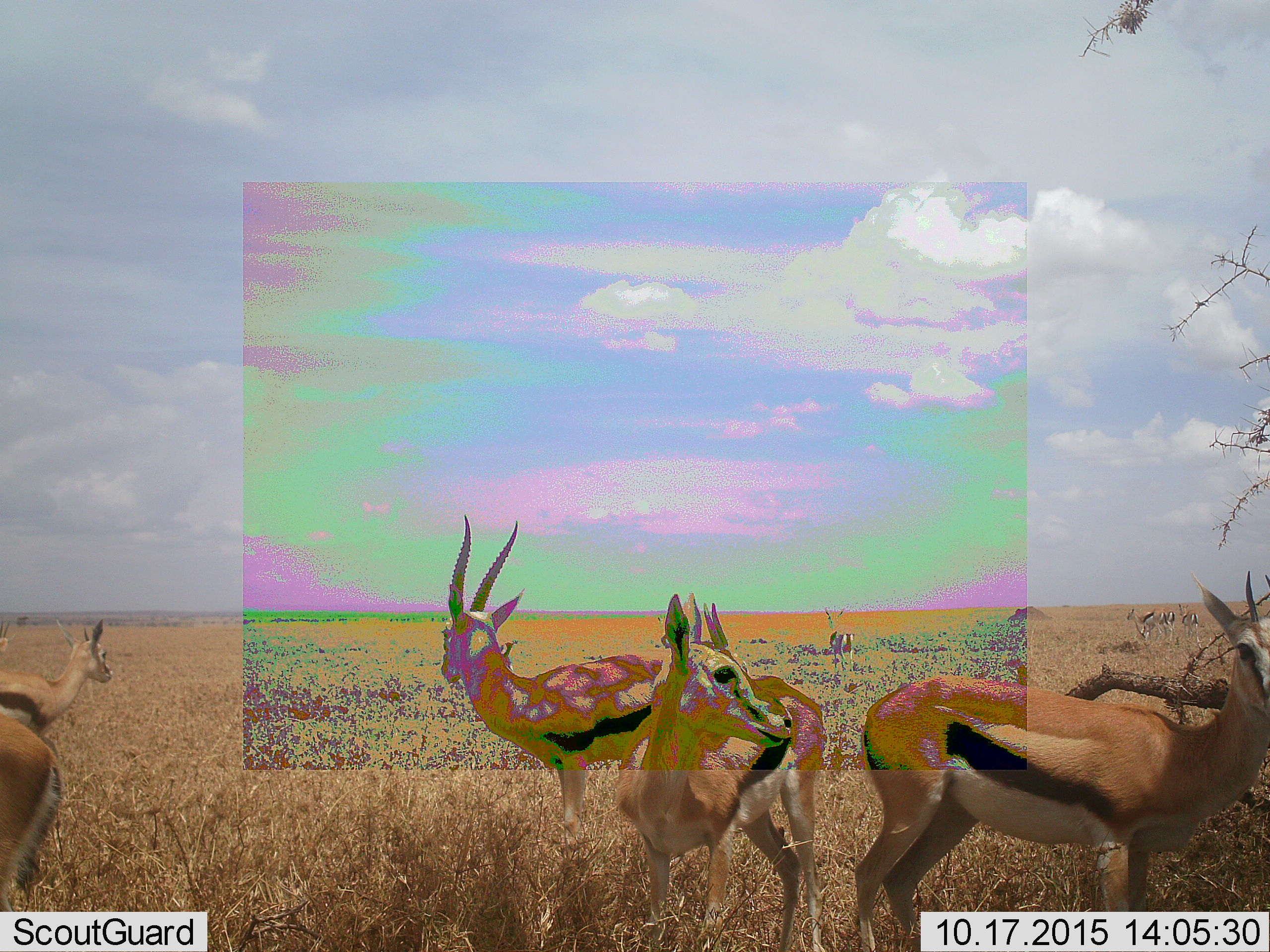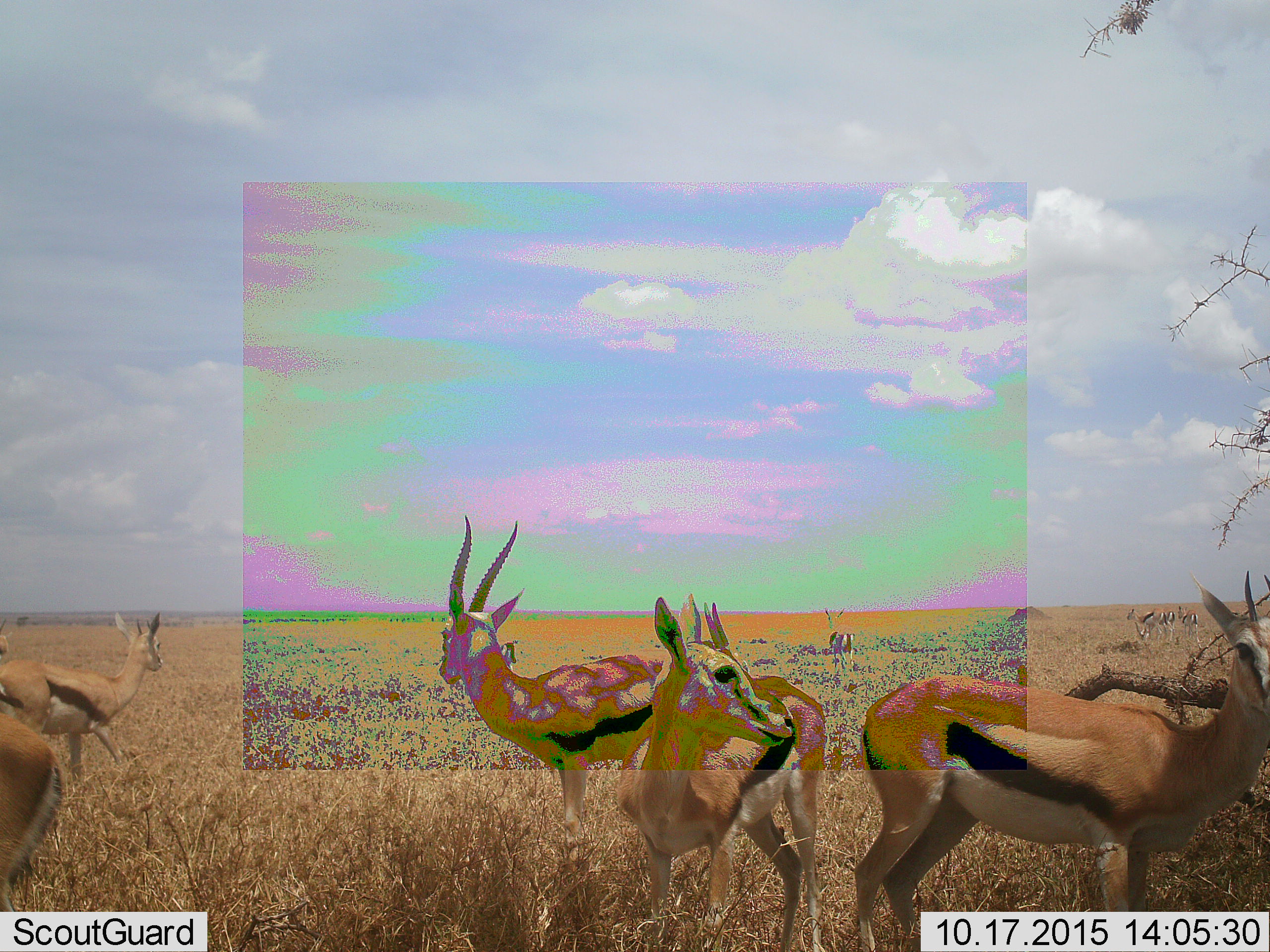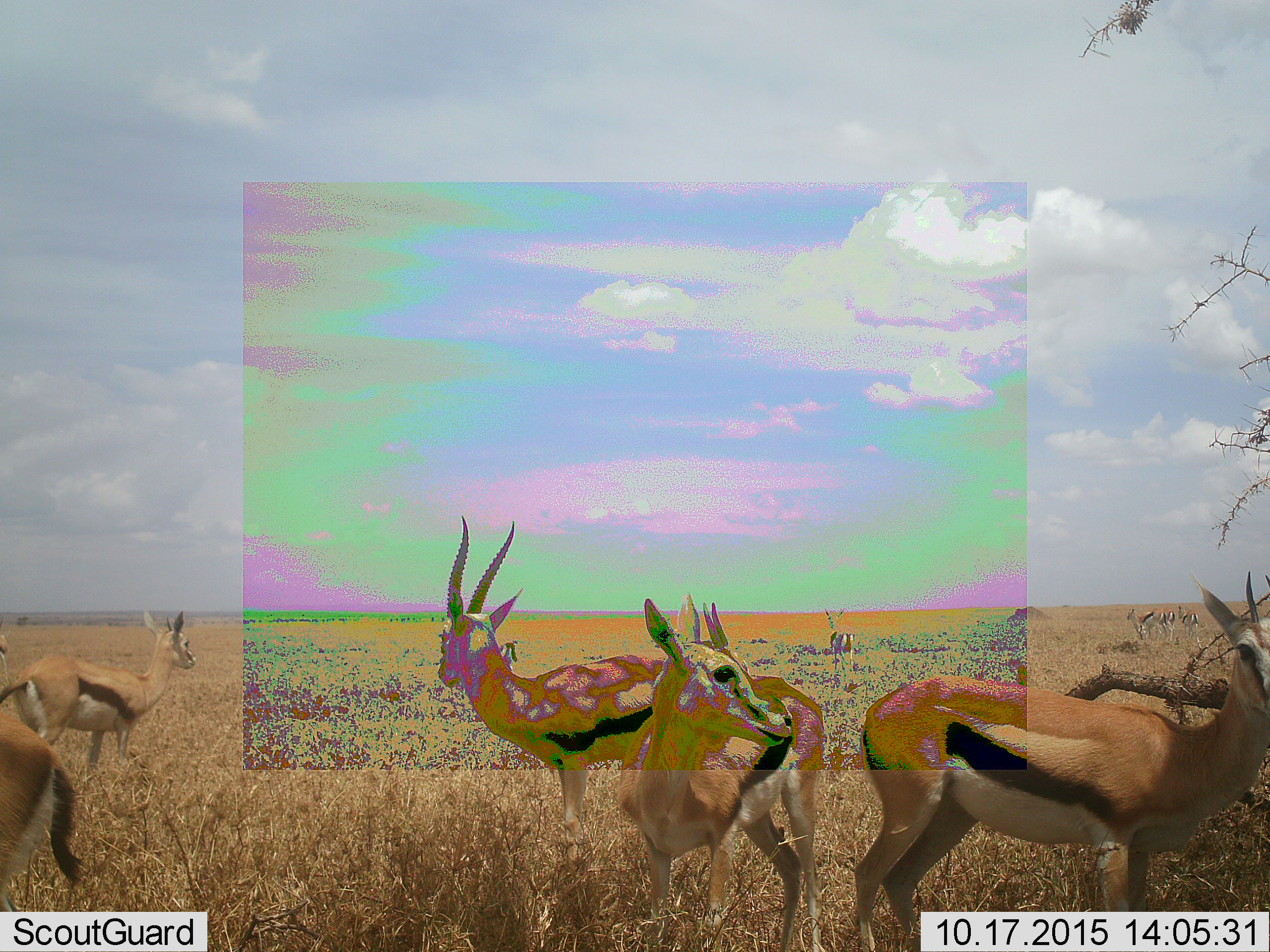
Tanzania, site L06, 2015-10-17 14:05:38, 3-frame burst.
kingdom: Animalia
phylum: Chordata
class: Mammalia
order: Artiodactyla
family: Bovidae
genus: Eudorcas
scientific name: Eudorcas thomsonii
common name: thomson's gazelle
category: gazellethomsons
Gazellethomsons (thomson's gazelle) (Eudorcas thomsonii), count 9. Behavior (volunteer vote fractions): standing 100%, resting 10%, moving 50%, interacting 20%. Young present (vote fraction): 10%. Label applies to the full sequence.